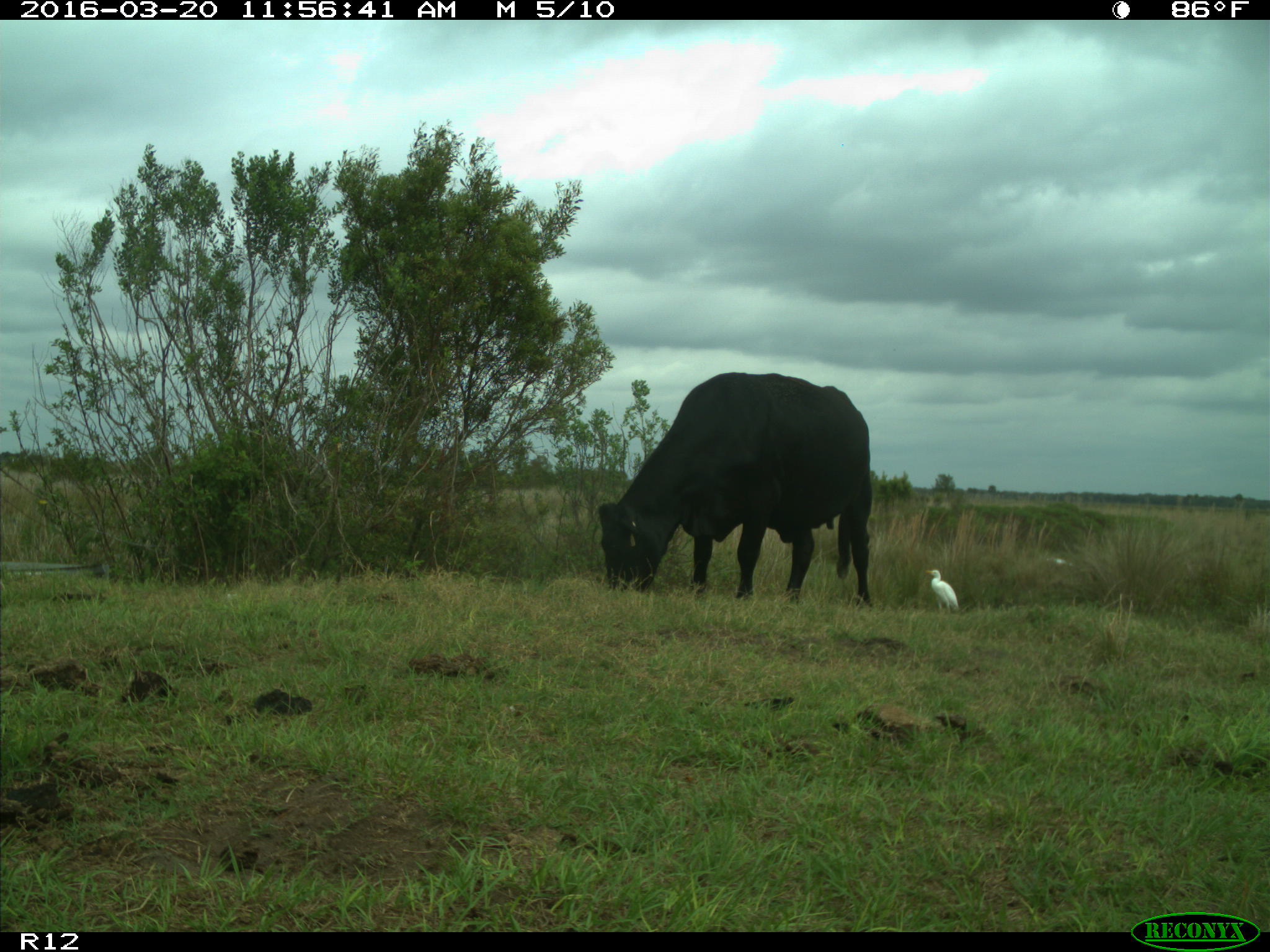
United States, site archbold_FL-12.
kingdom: Animalia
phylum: Chordata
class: Mammalia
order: Artiodactyla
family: Bovidae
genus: Bos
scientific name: Bos taurus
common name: domestic cow